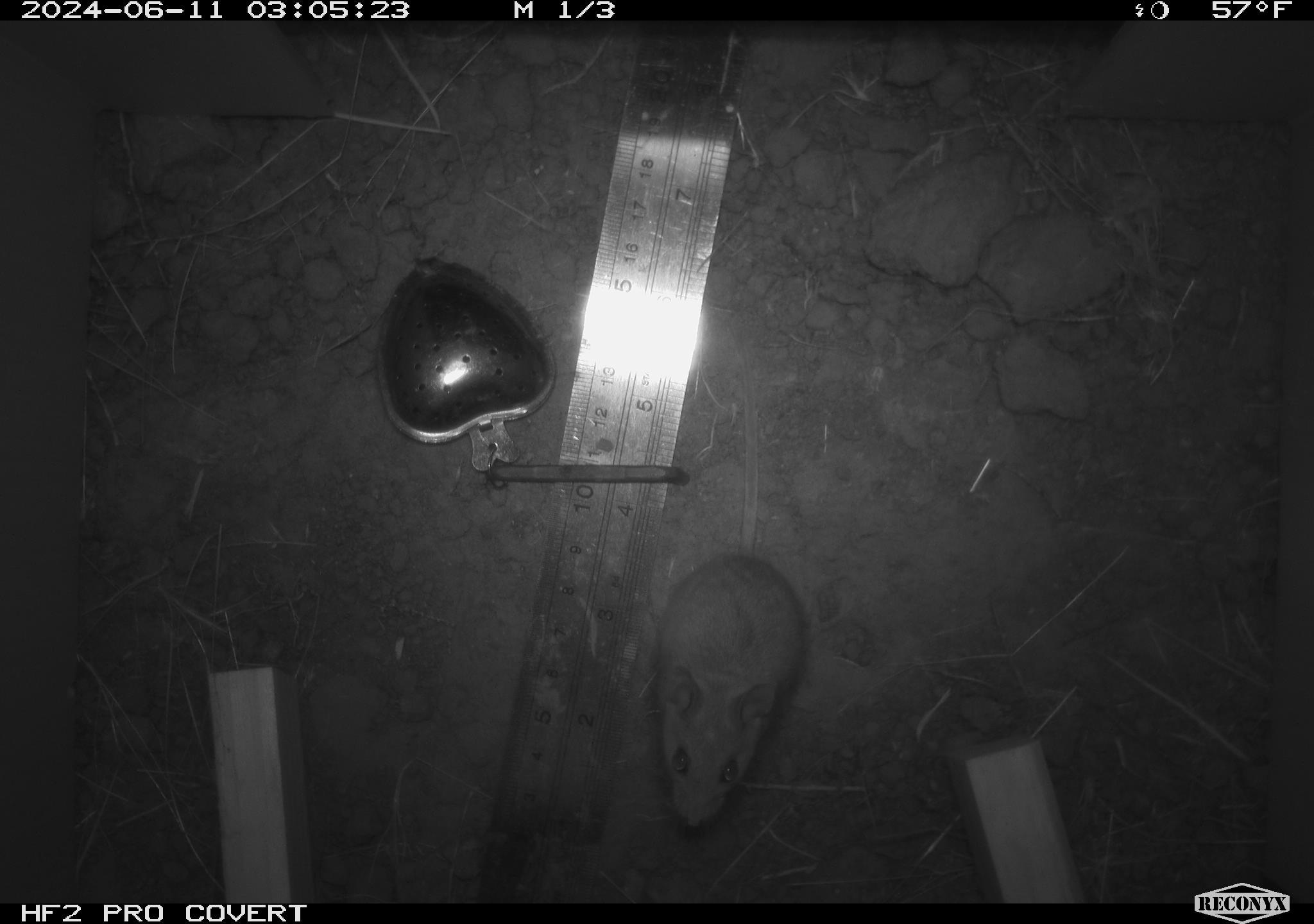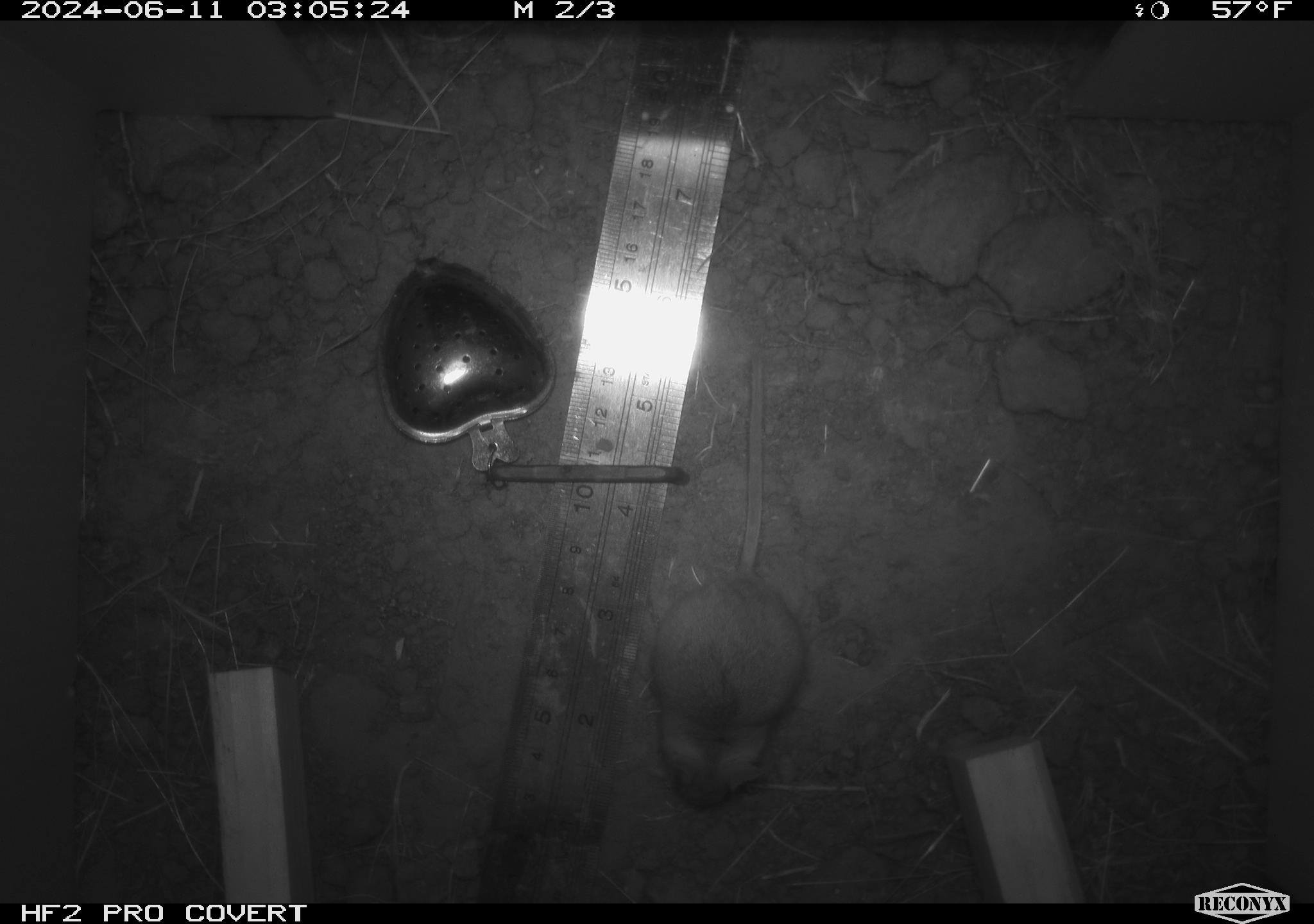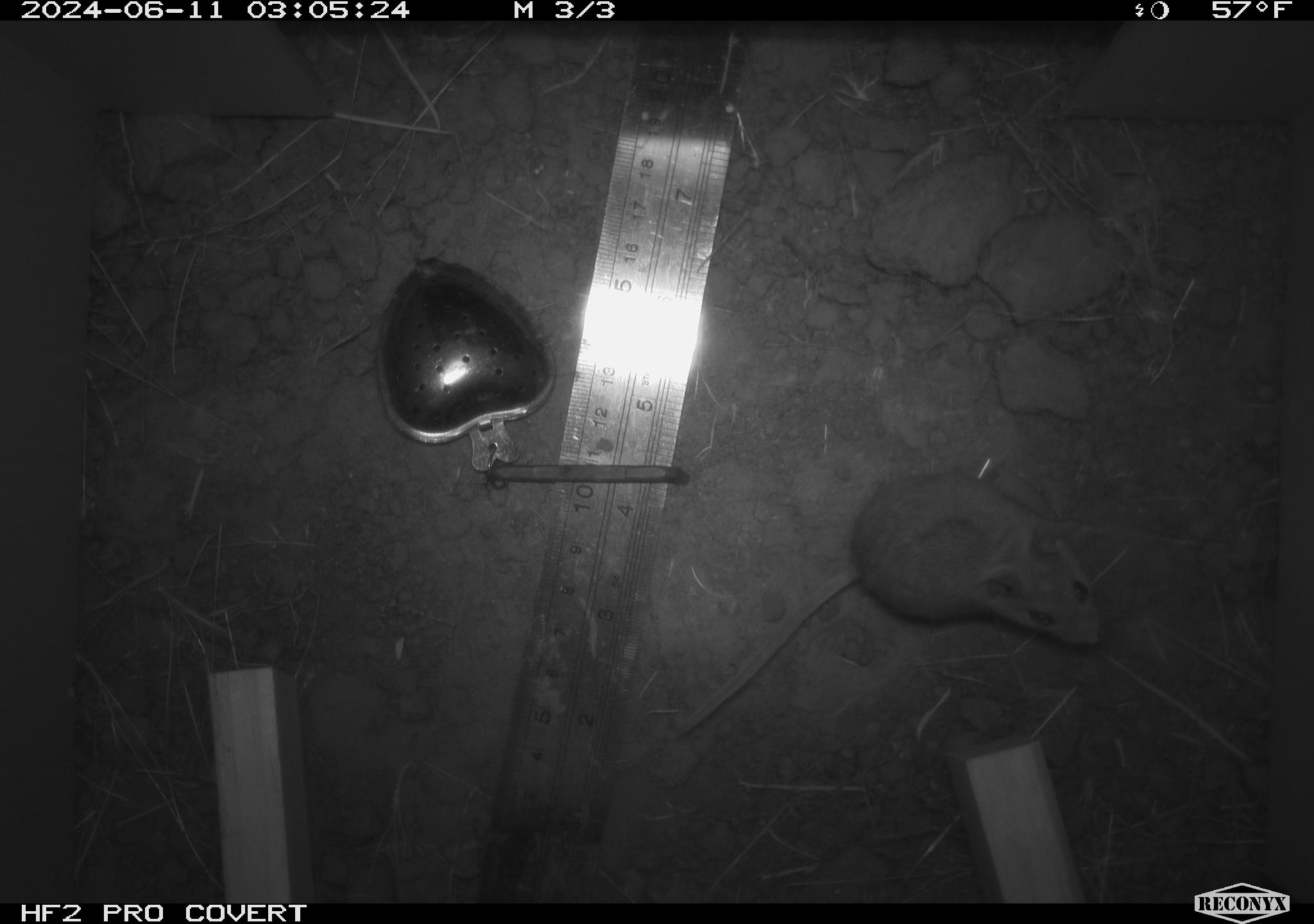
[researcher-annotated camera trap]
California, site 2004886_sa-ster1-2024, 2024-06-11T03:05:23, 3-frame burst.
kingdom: Animalia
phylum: Chordata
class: Mammalia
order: Rodentia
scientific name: Rodentia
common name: mouse species